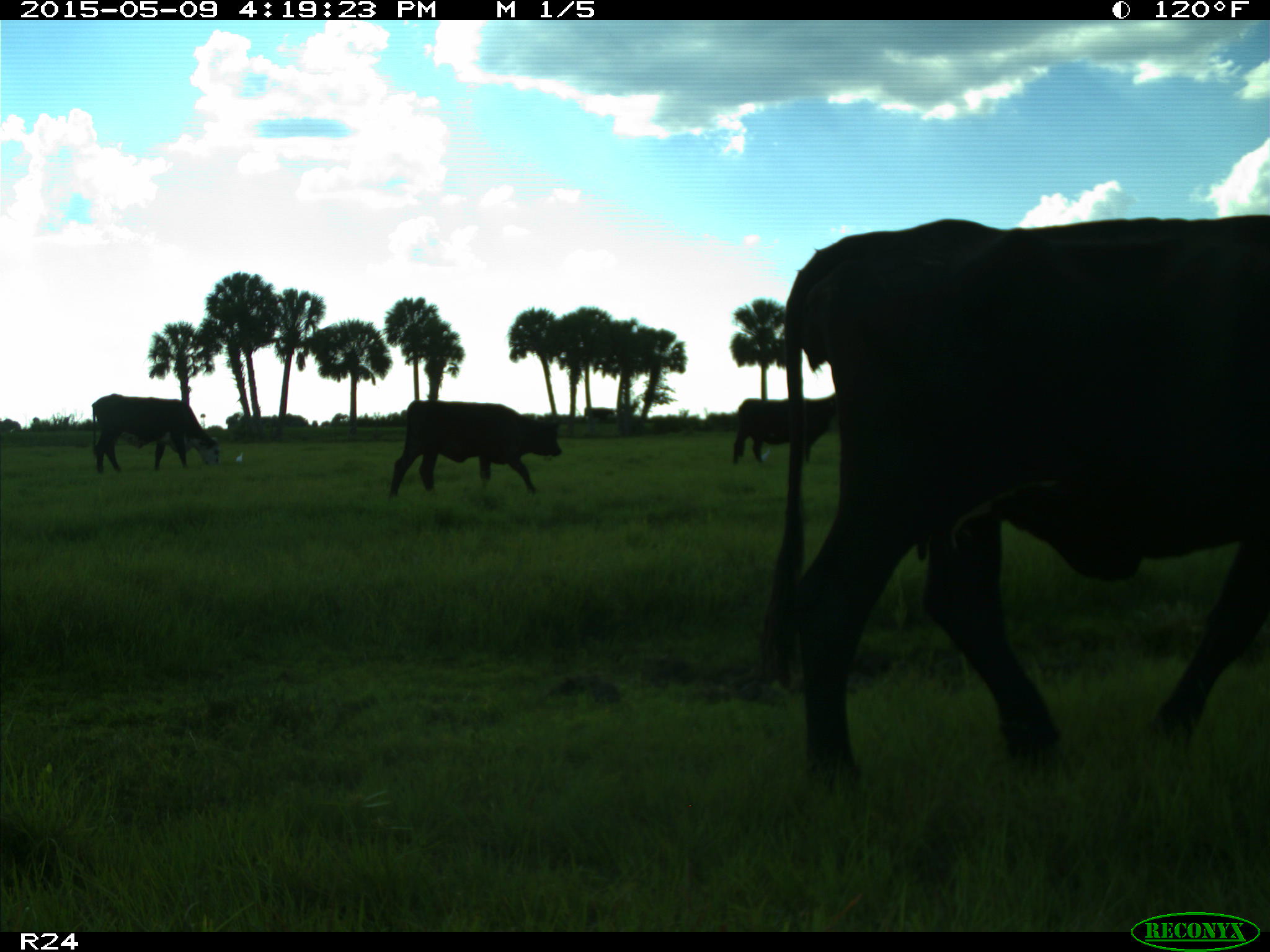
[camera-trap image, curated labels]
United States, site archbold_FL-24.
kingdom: Animalia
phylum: Chordata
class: Mammalia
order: Artiodactyla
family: Bovidae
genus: Bos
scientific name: Bos taurus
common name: domestic cow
Bos taurus (domestic cow).